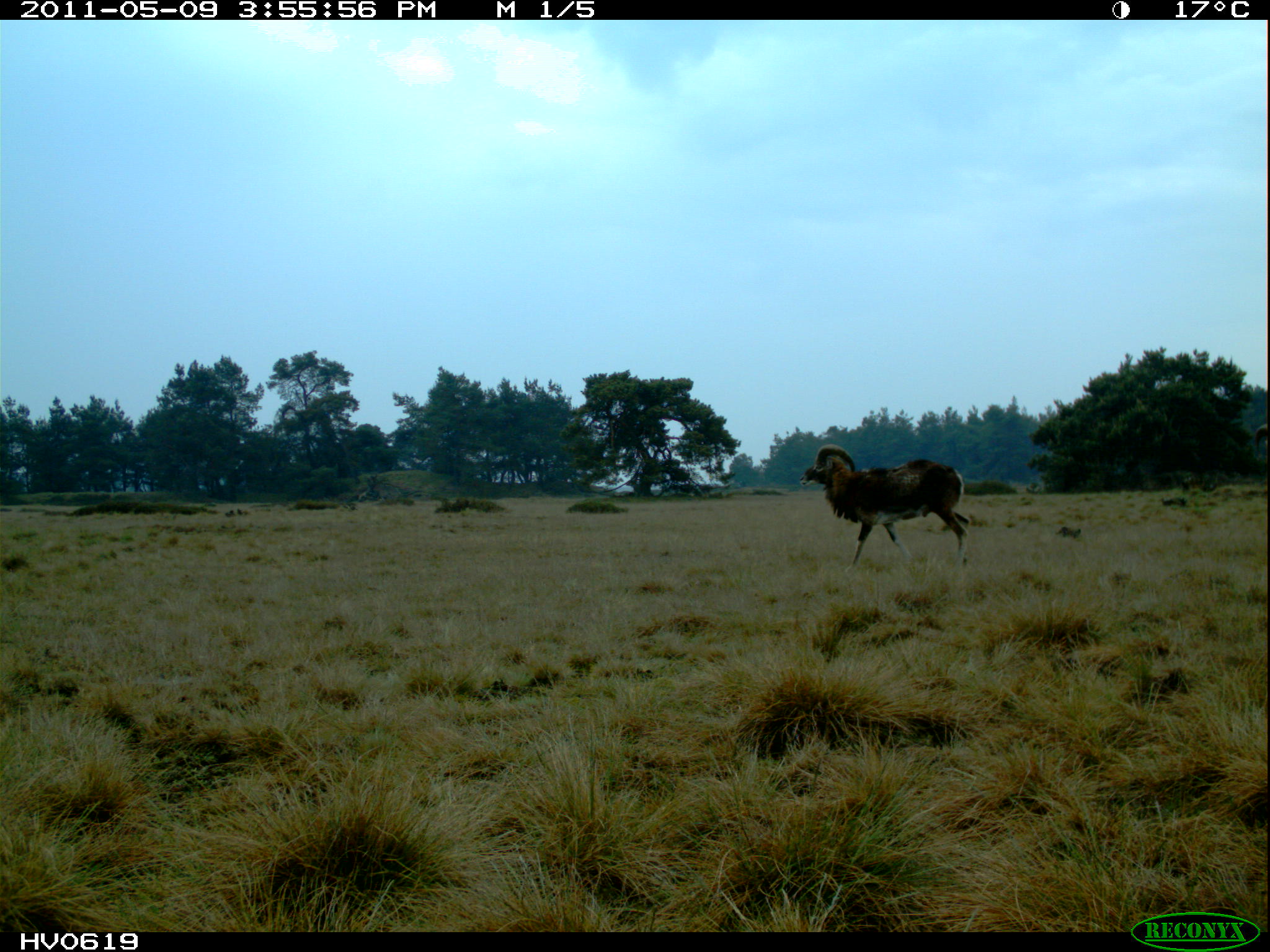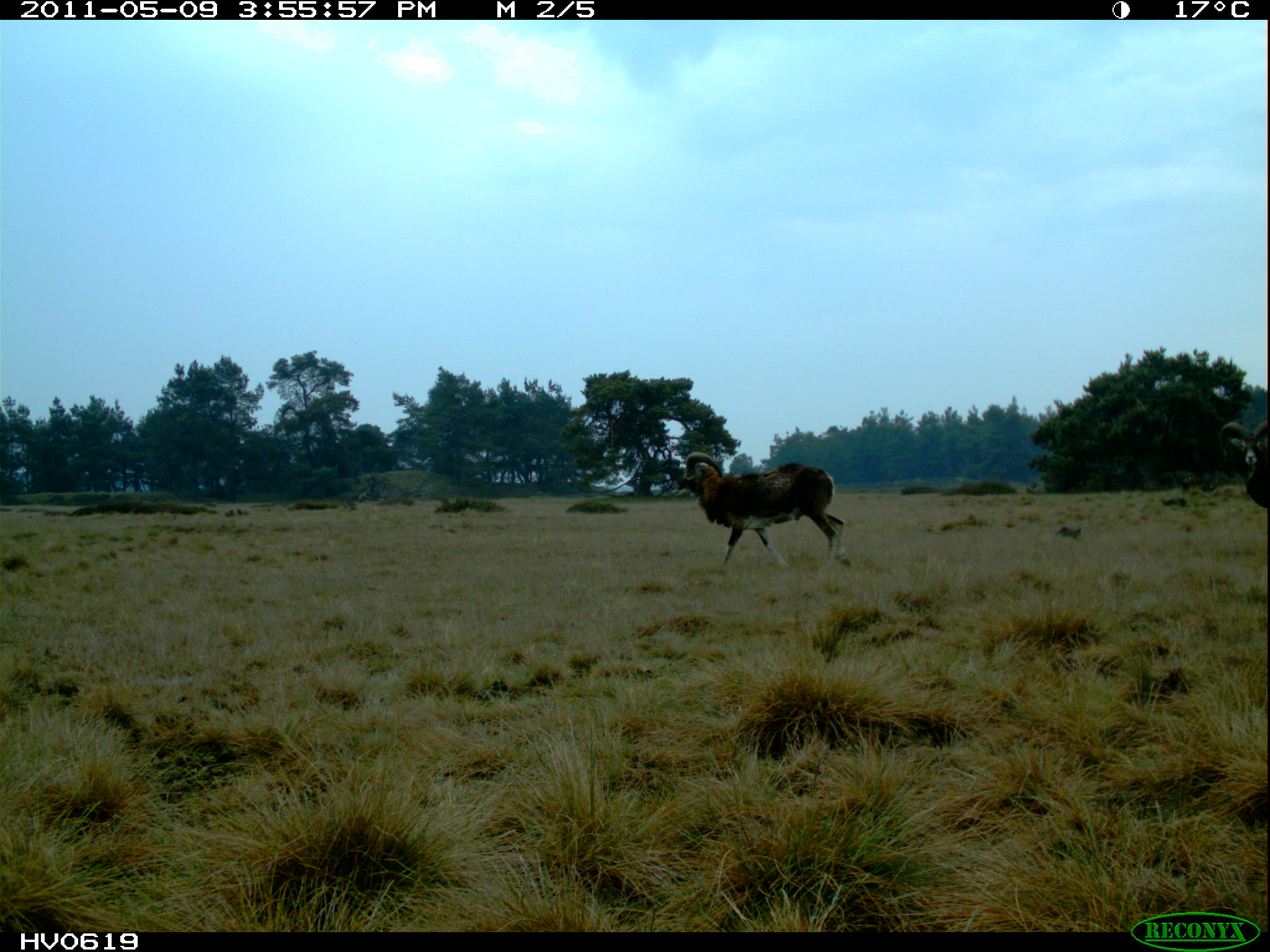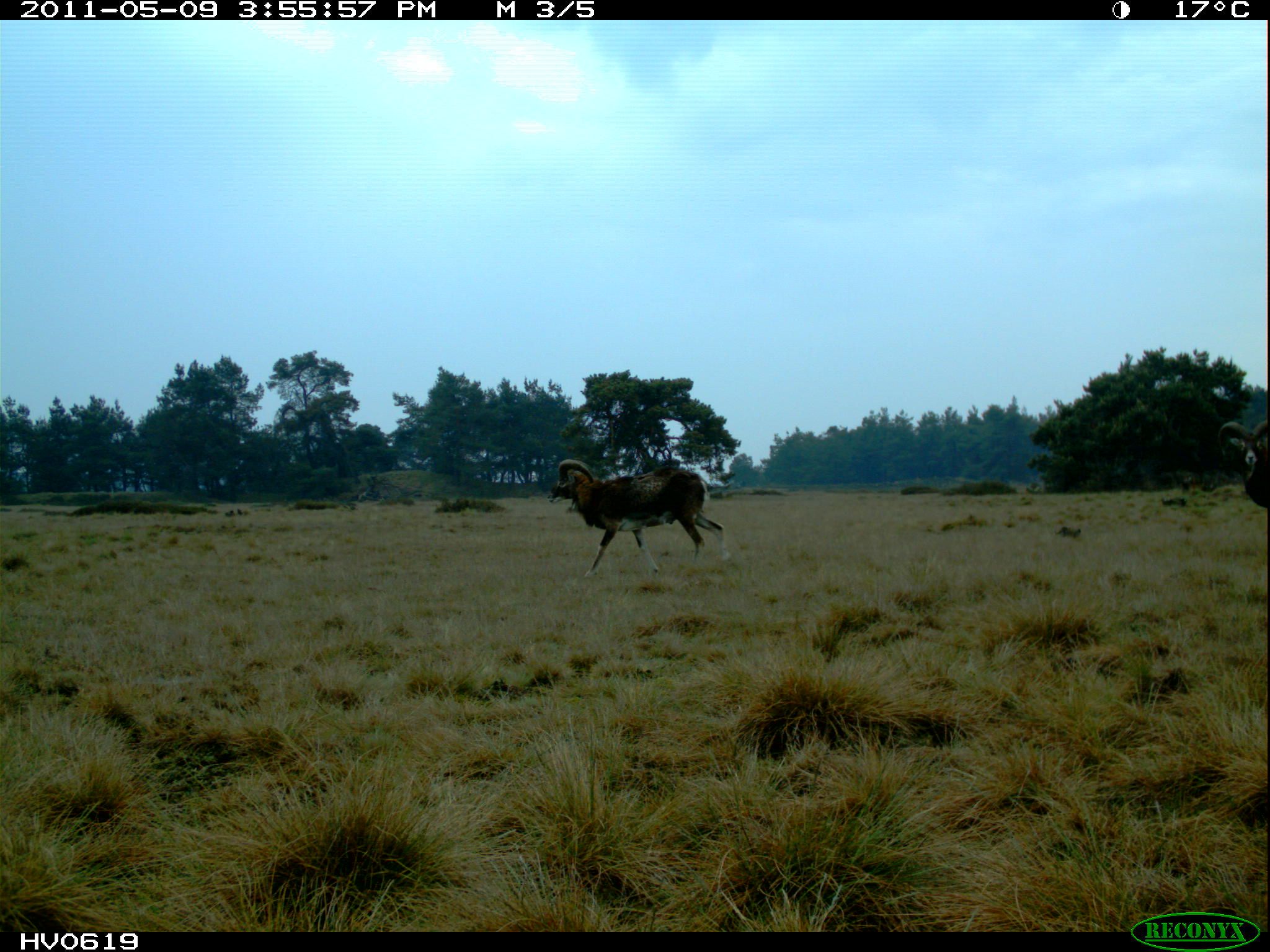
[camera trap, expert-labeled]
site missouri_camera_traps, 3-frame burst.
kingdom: Animalia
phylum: Chordata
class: Mammalia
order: Artiodactyla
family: Bovidae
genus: Ovis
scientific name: Ovis ammon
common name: mouflon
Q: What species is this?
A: Mouflon (Ovis ammon).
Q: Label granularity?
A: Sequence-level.